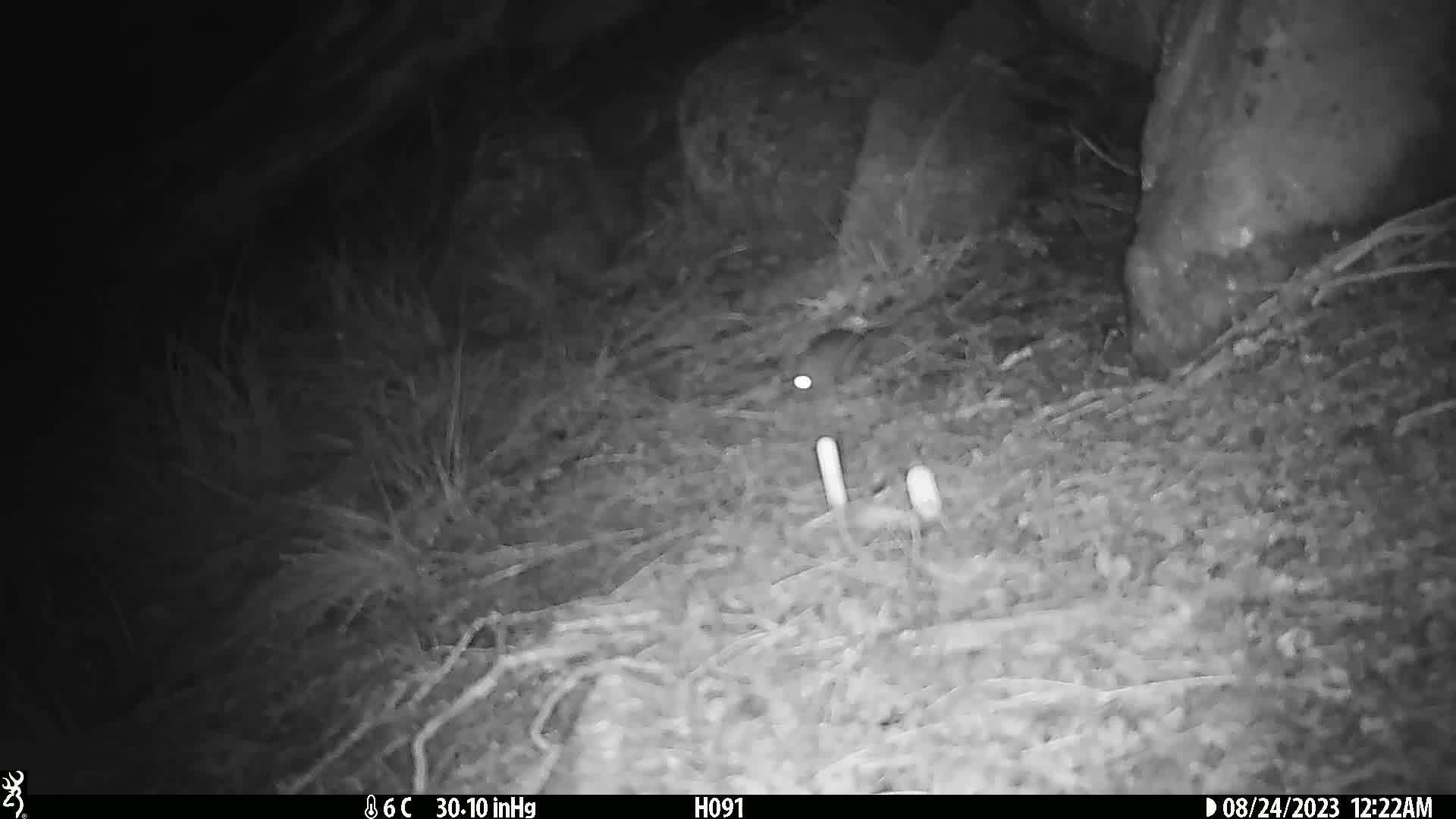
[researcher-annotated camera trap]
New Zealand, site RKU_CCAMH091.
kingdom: Animalia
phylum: Chordata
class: Mammalia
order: Rodentia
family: Muridae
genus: Rattus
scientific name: Rattus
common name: rat